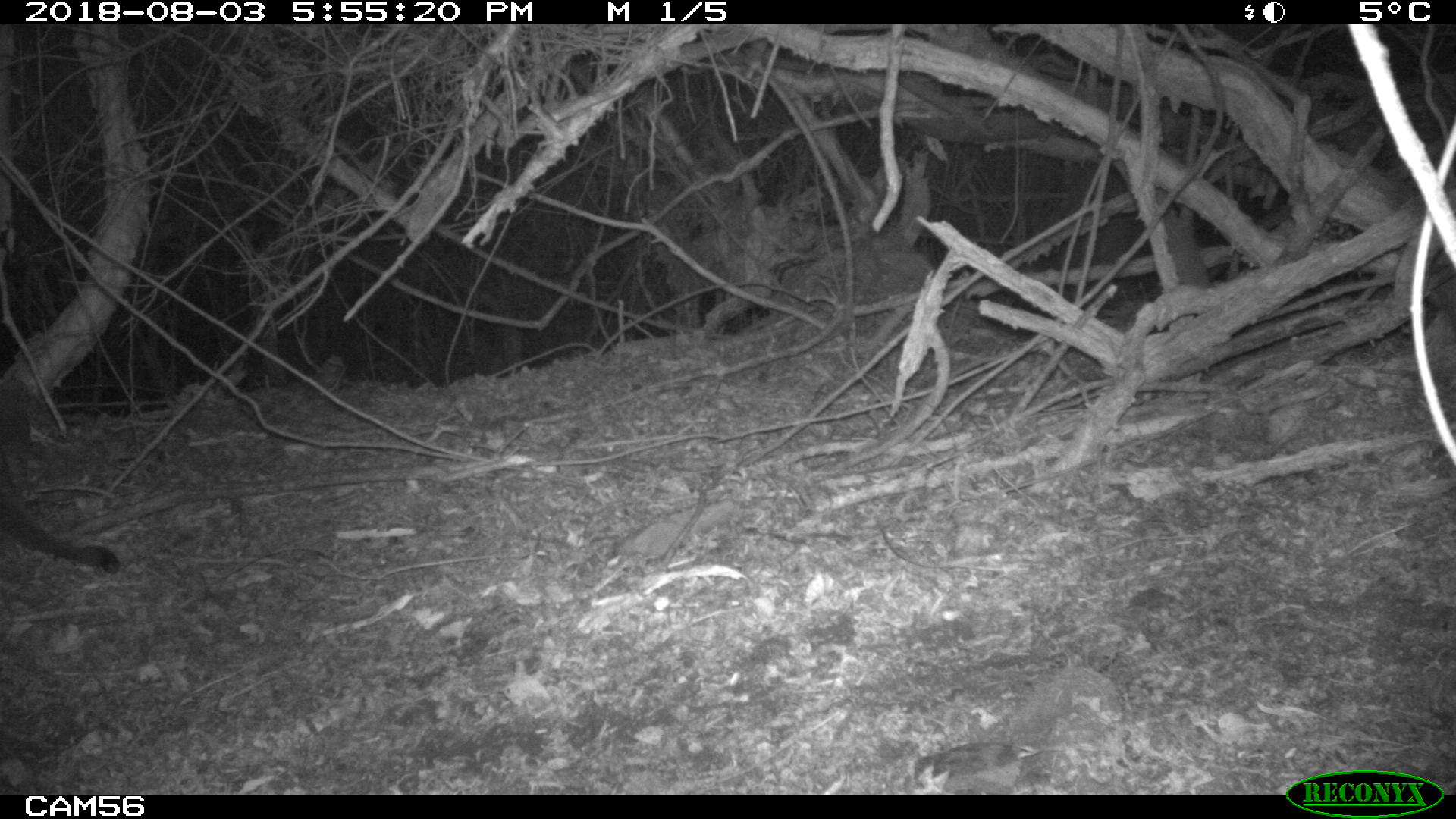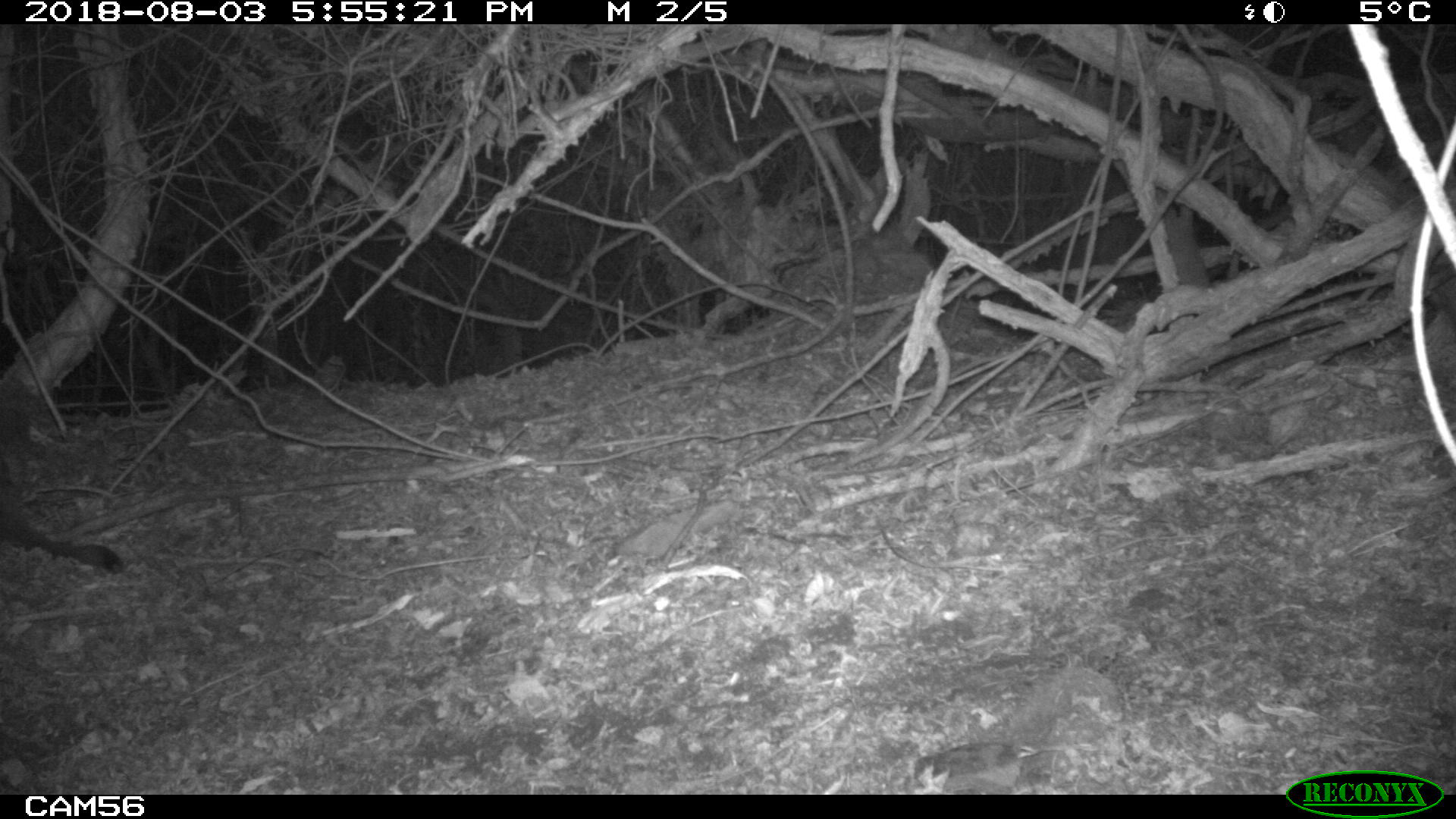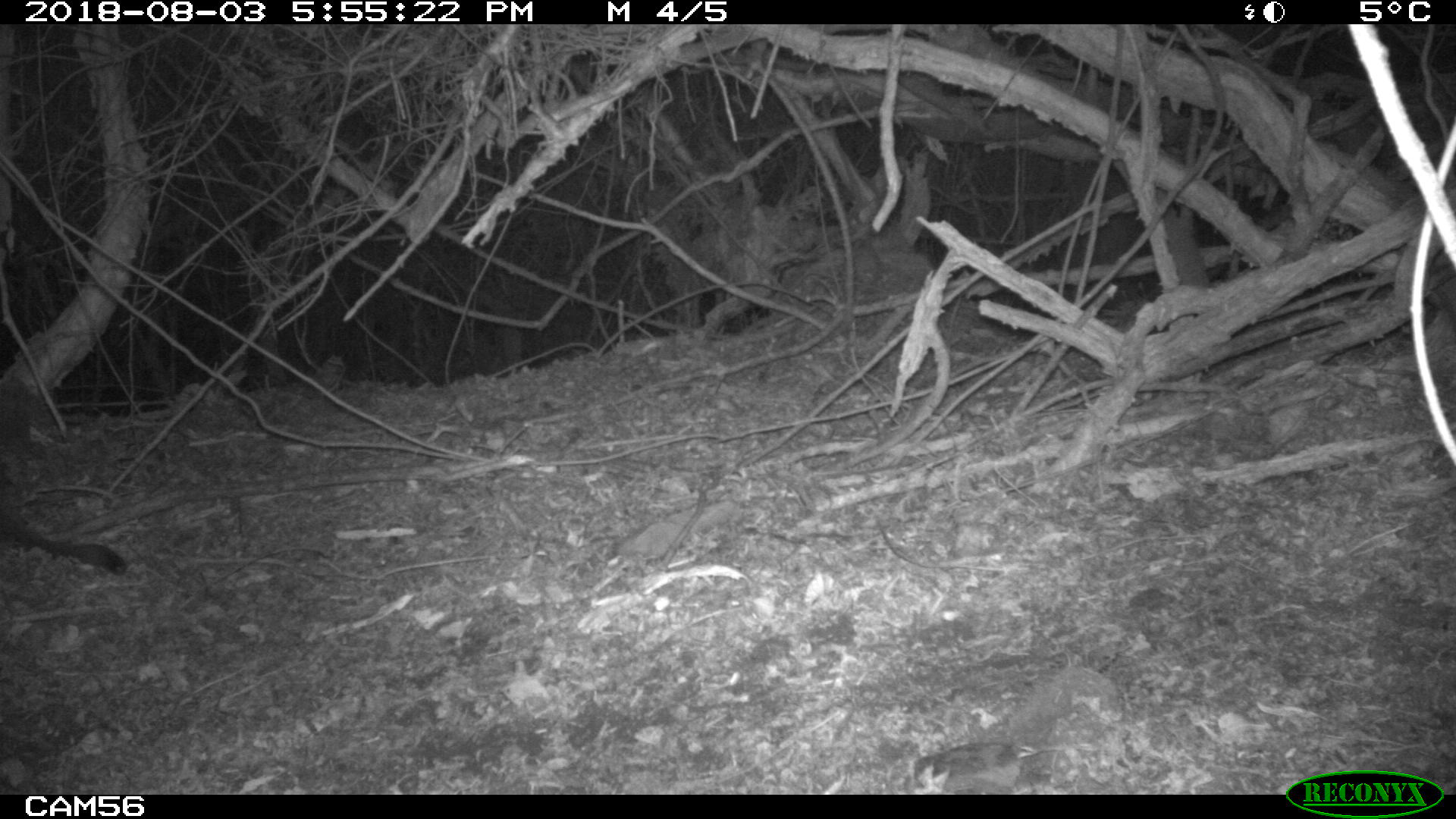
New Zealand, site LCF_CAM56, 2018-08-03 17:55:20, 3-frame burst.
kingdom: Animalia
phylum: Chordata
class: Mammalia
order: Diprotodontia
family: Macropodidae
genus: Notamacropus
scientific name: Notamacropus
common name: wallaby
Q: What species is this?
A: Wallaby (Notamacropus).